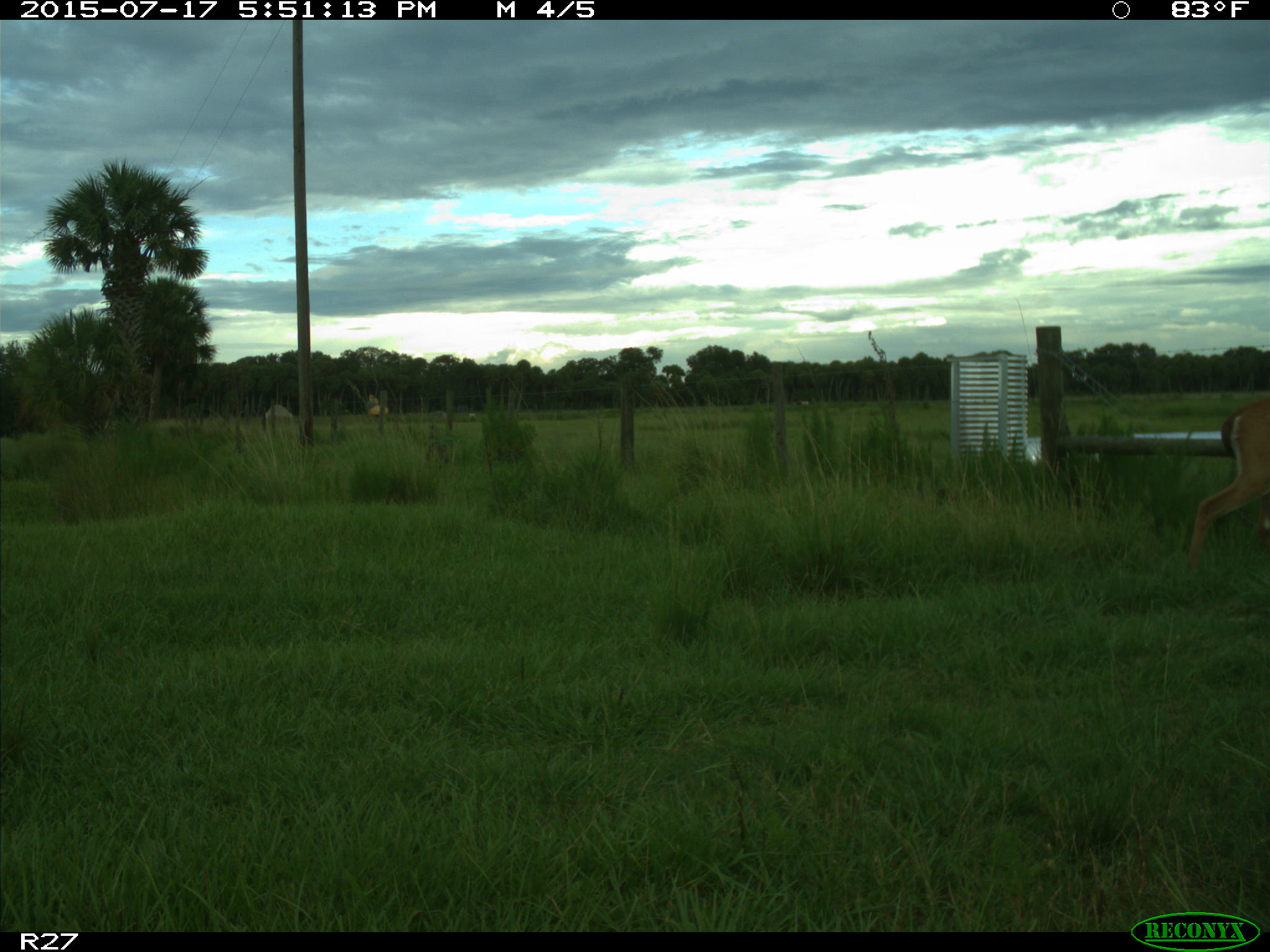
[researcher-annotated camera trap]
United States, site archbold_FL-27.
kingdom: Animalia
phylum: Chordata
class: Mammalia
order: Artiodactyla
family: Cervidae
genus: Odocoileus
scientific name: Odocoileus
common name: deer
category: unidentified deer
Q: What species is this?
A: Unidentified deer (deer) (Odocoileus).